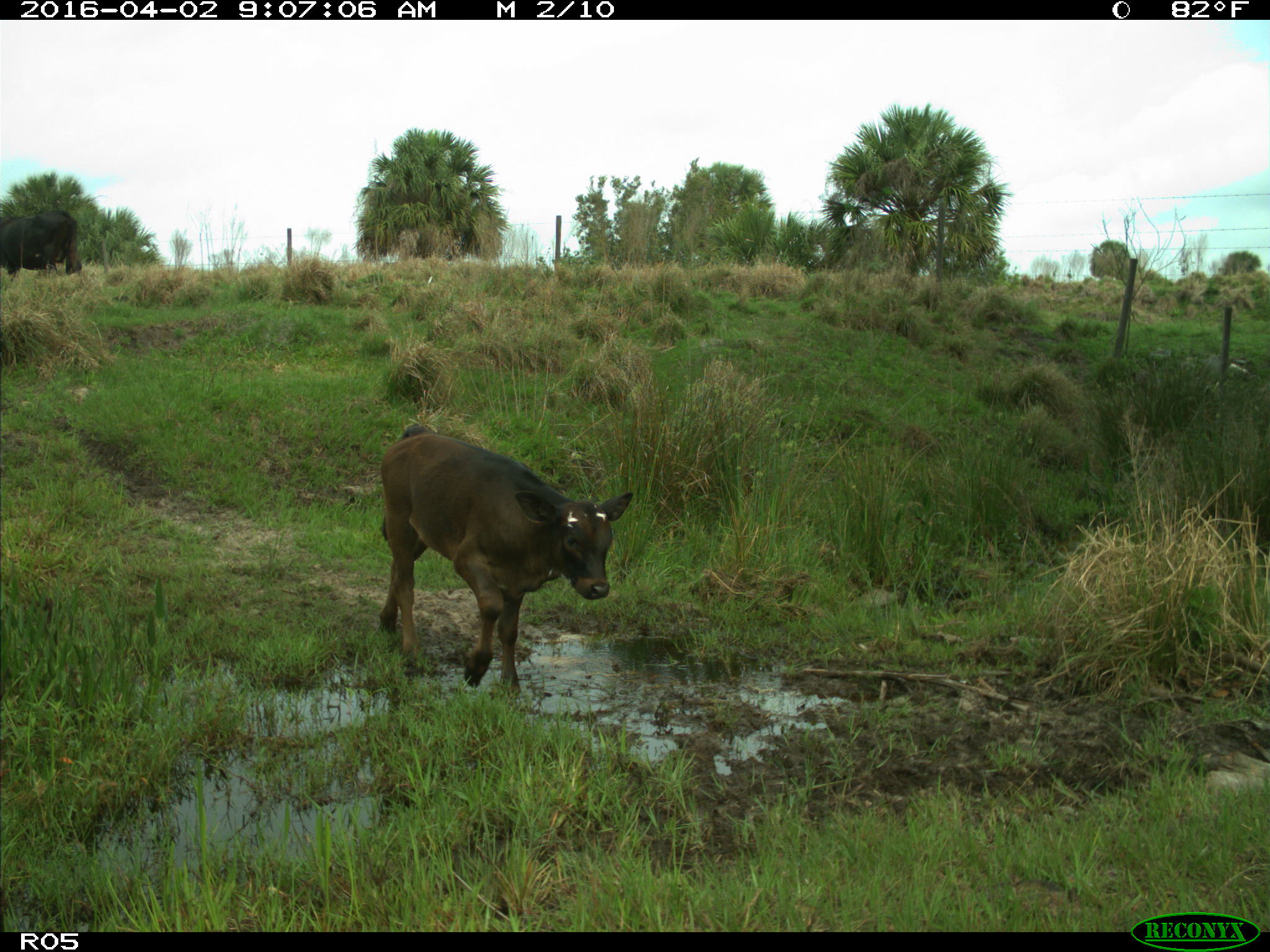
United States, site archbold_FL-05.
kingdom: Animalia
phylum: Chordata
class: Mammalia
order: Artiodactyla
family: Bovidae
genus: Bos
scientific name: Bos taurus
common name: domestic cow